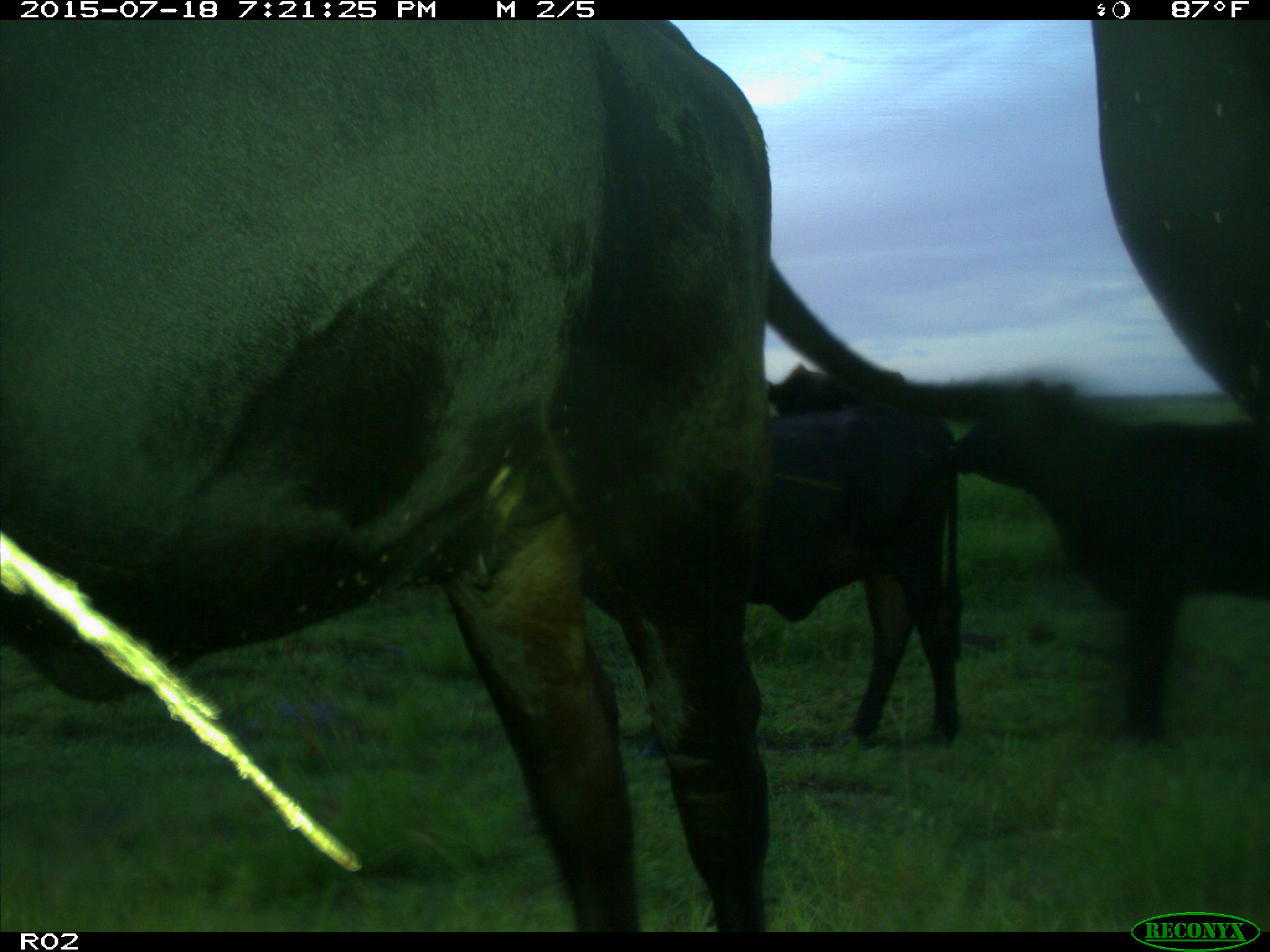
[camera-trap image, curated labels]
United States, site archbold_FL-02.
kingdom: Animalia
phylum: Chordata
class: Mammalia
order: Artiodactyla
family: Bovidae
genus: Bos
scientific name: Bos taurus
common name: domestic cow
Bos taurus (domestic cow).